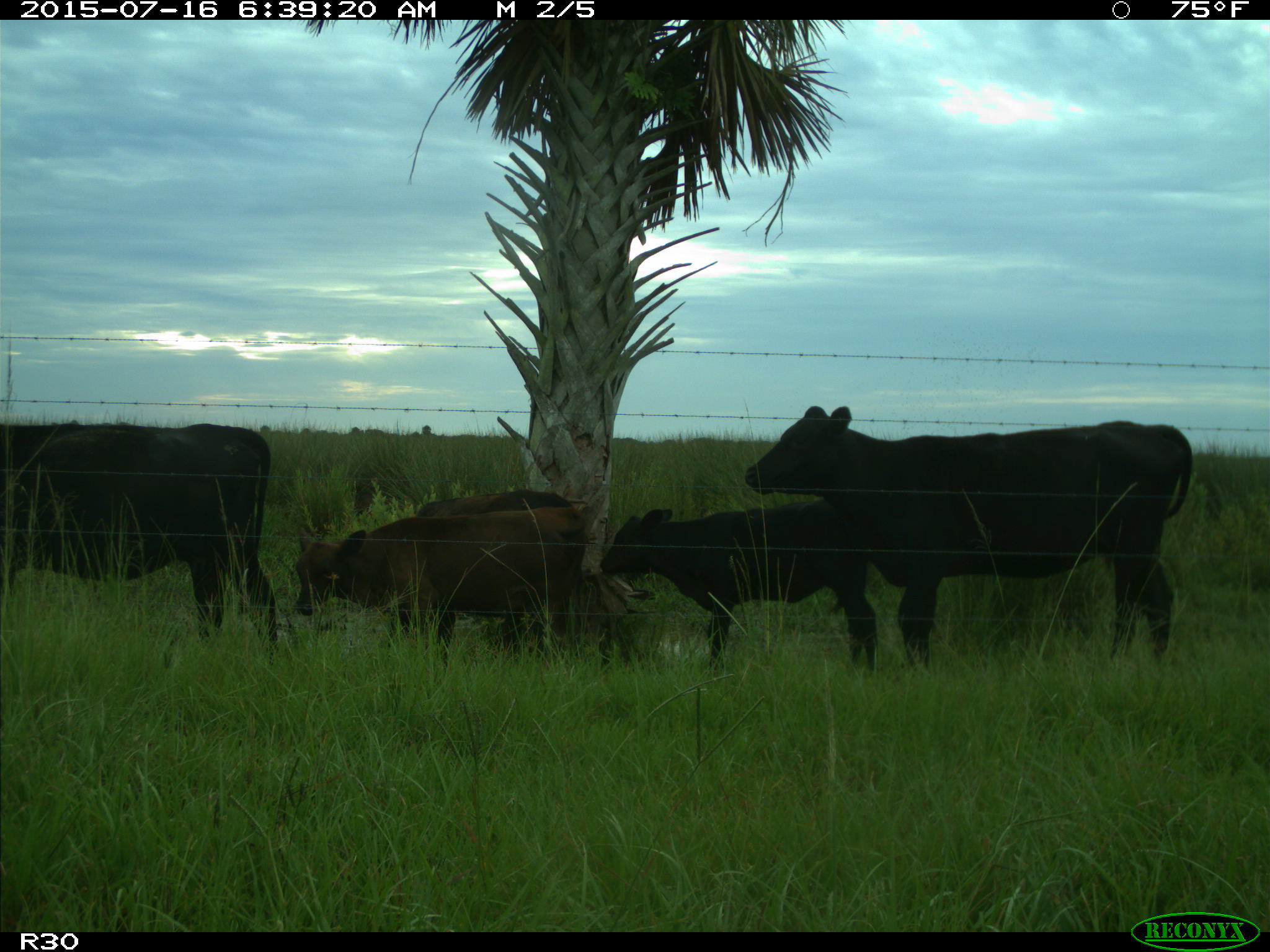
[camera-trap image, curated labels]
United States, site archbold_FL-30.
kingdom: Animalia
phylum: Chordata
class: Mammalia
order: Artiodactyla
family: Bovidae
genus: Bos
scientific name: Bos taurus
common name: domestic cow